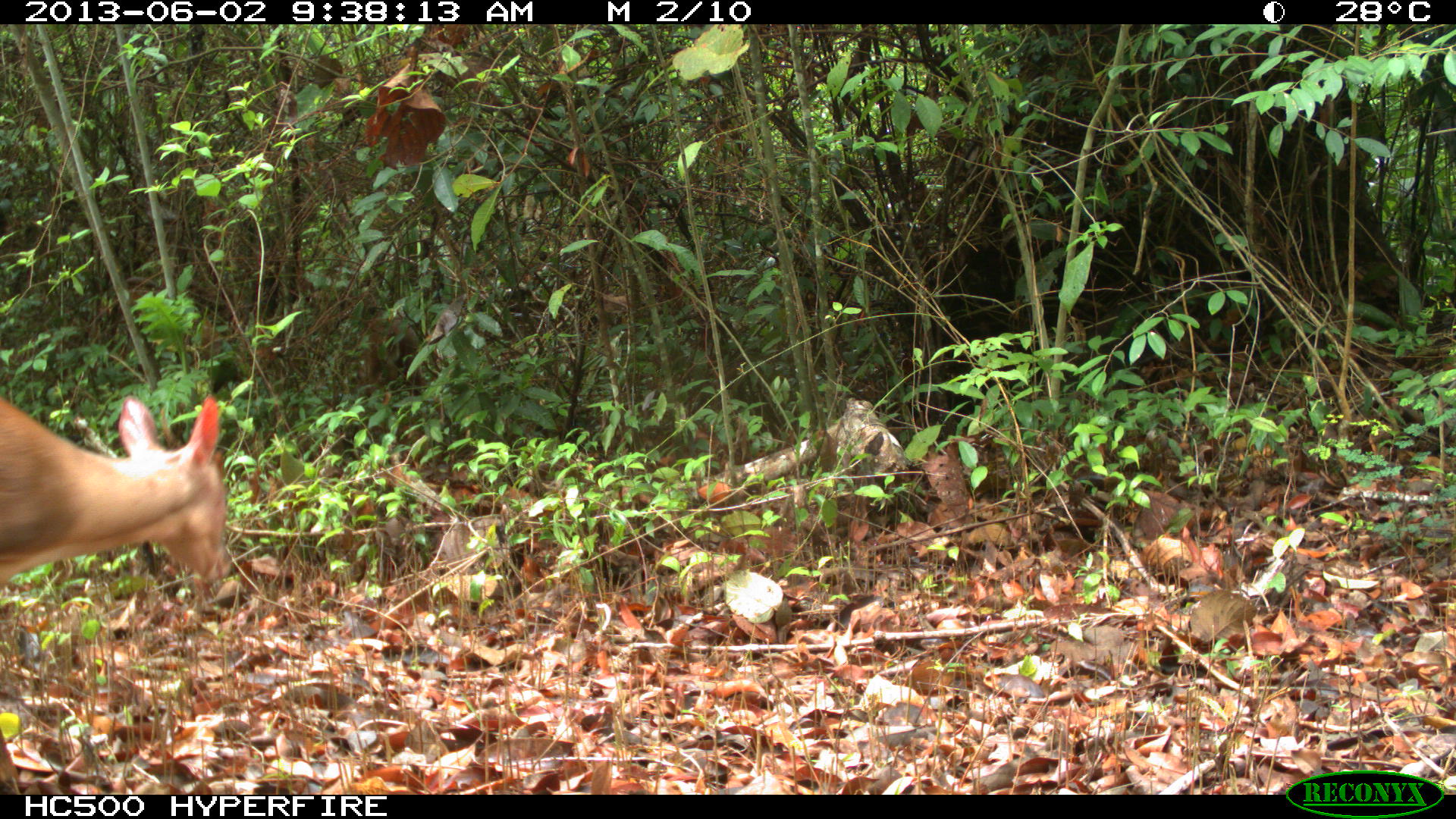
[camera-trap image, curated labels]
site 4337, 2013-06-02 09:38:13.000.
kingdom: Animalia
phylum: Chordata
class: Mammalia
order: Artiodactyla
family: Cervidae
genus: Mazama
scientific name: Mazama temama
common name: central american red brocket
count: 2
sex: male